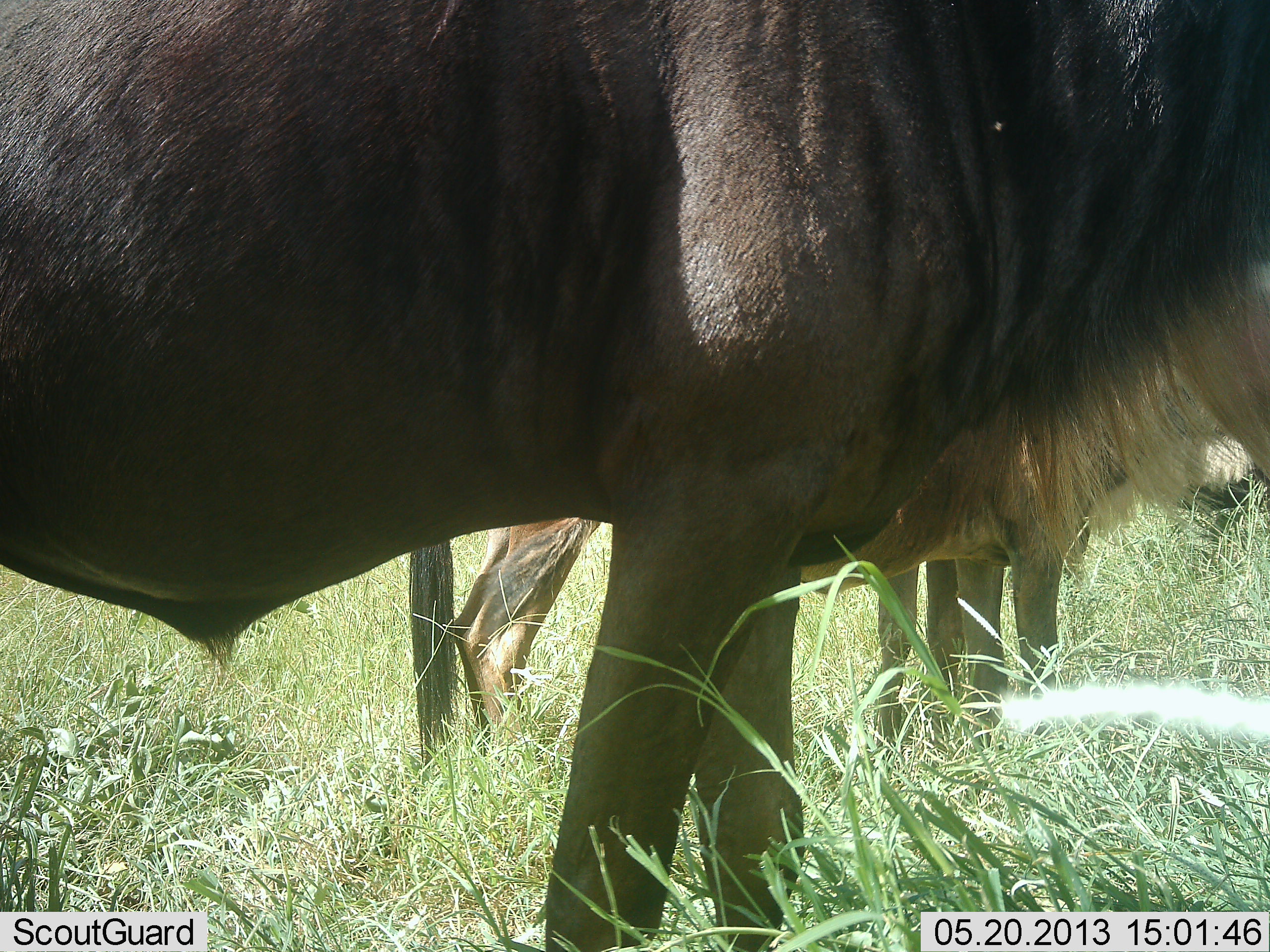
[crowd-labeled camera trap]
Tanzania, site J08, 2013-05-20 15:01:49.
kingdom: Animalia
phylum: Chordata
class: Mammalia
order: Artiodactyla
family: Bovidae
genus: Connochaetes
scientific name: Connochaetes taurinus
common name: blue wildebeest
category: wildebeest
Wildebeest (blue wildebeest) (Connochaetes taurinus), count 3. Behavior (volunteer vote fractions): standing 90%, resting 0%, moving 0%, interacting 0%. Young present (vote fraction): 0%. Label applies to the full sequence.